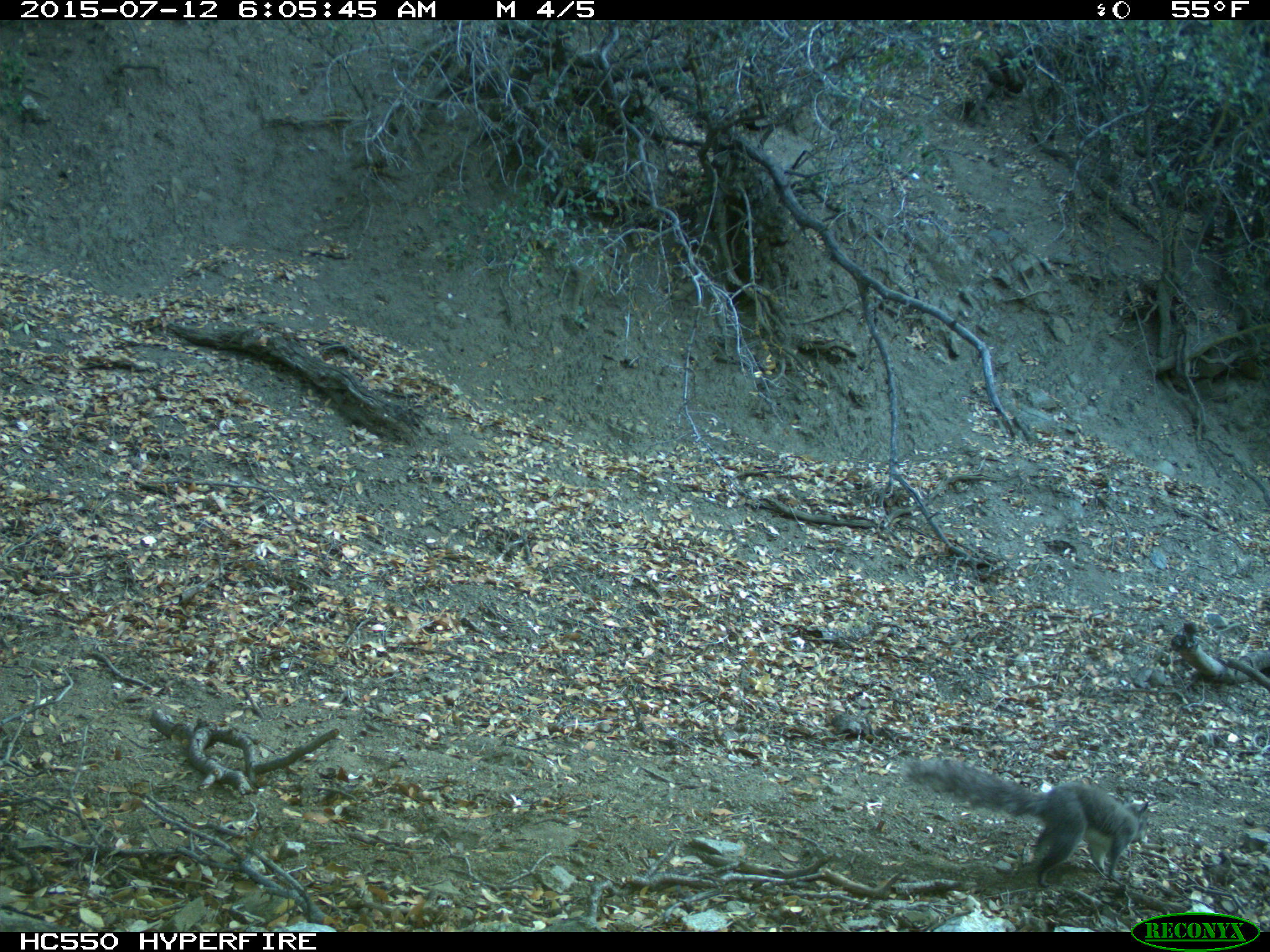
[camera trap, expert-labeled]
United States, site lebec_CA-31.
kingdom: Animalia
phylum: Chordata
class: Mammalia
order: Rodentia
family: Sciuridae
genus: Sciurus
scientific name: Sciurus carolinensis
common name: eastern gray squirrel